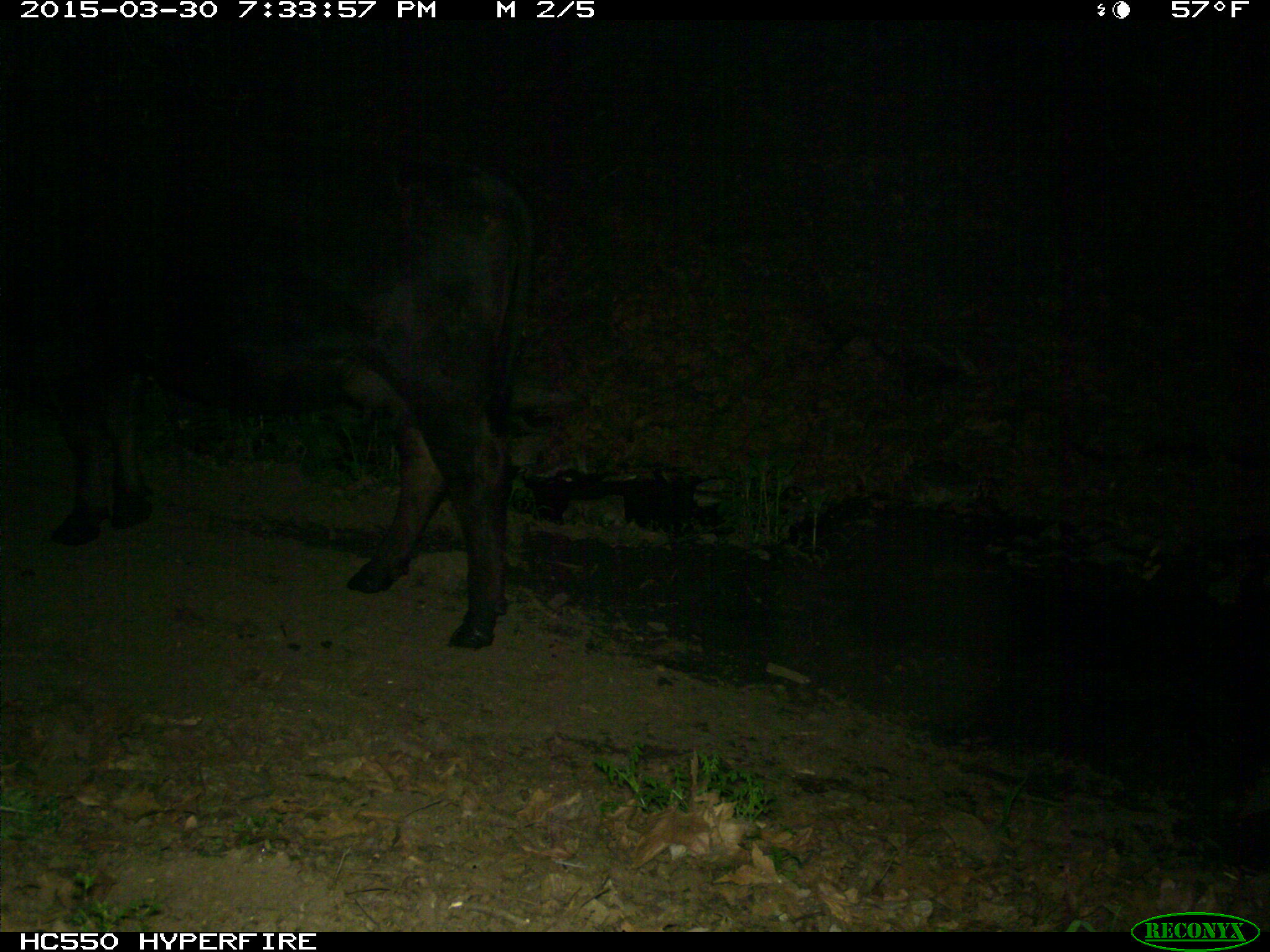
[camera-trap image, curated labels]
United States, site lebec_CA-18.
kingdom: Animalia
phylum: Chordata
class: Mammalia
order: Artiodactyla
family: Bovidae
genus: Bos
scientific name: Bos taurus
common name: domestic cow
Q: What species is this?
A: Bos taurus (domestic cow).